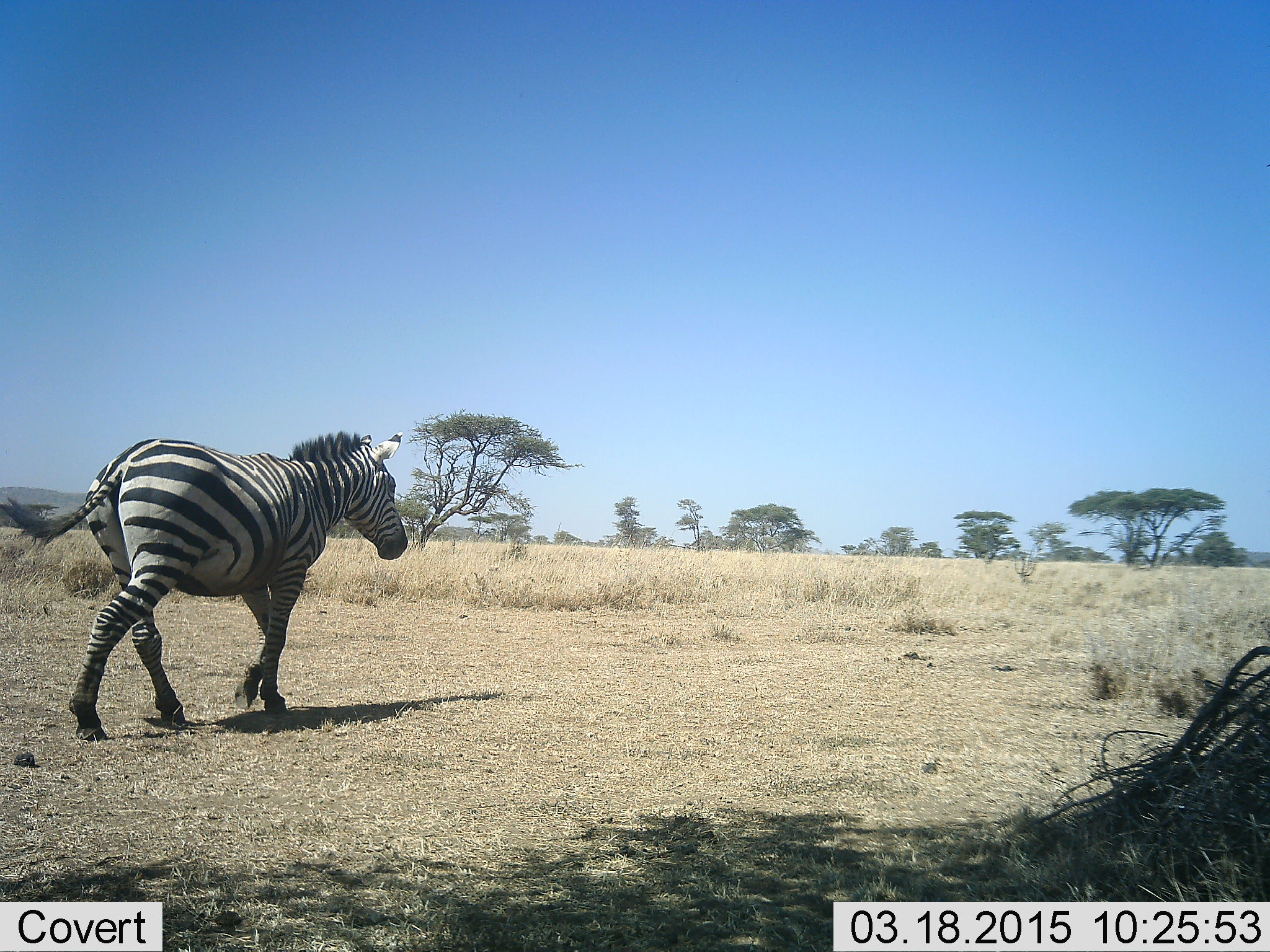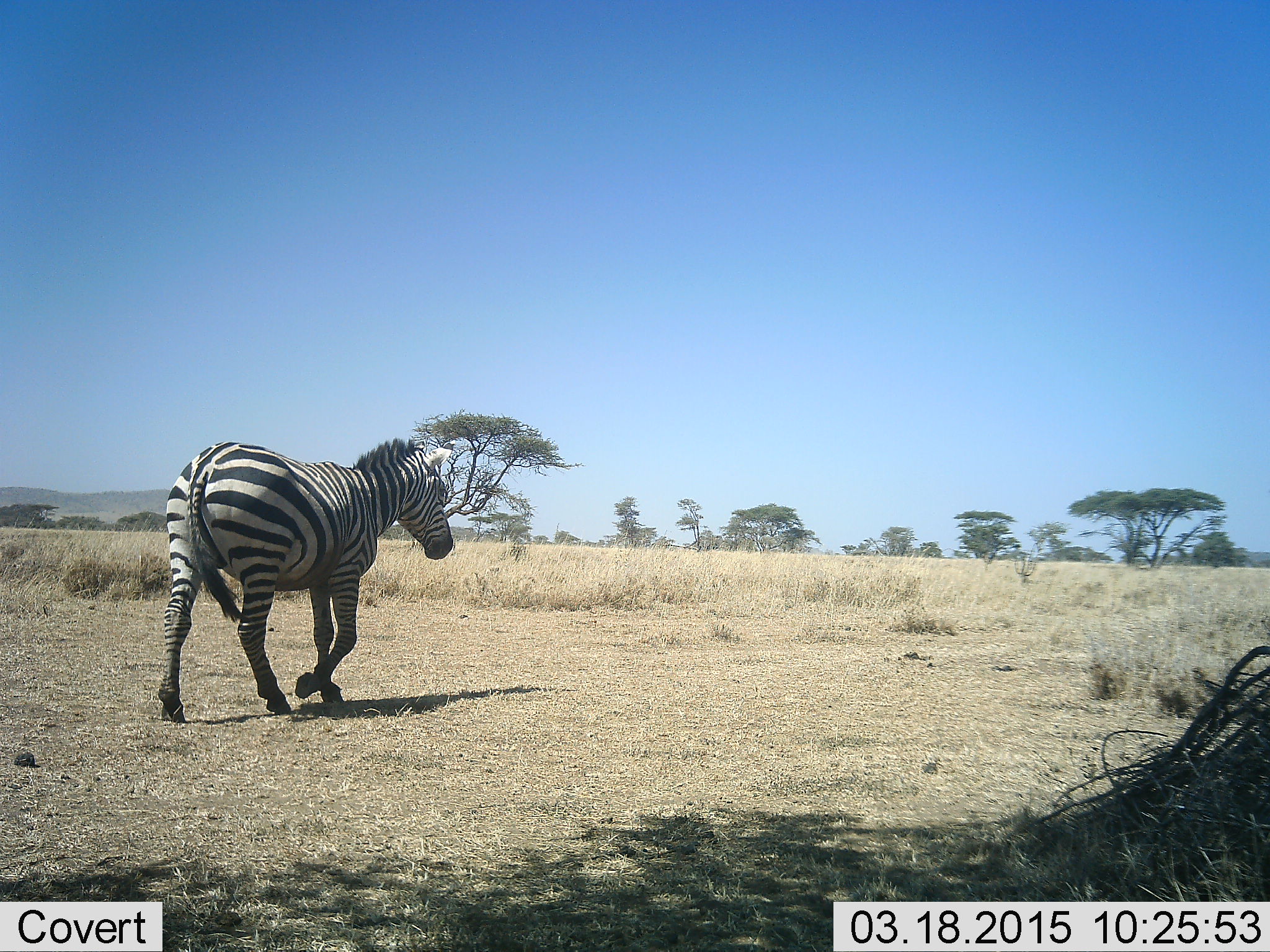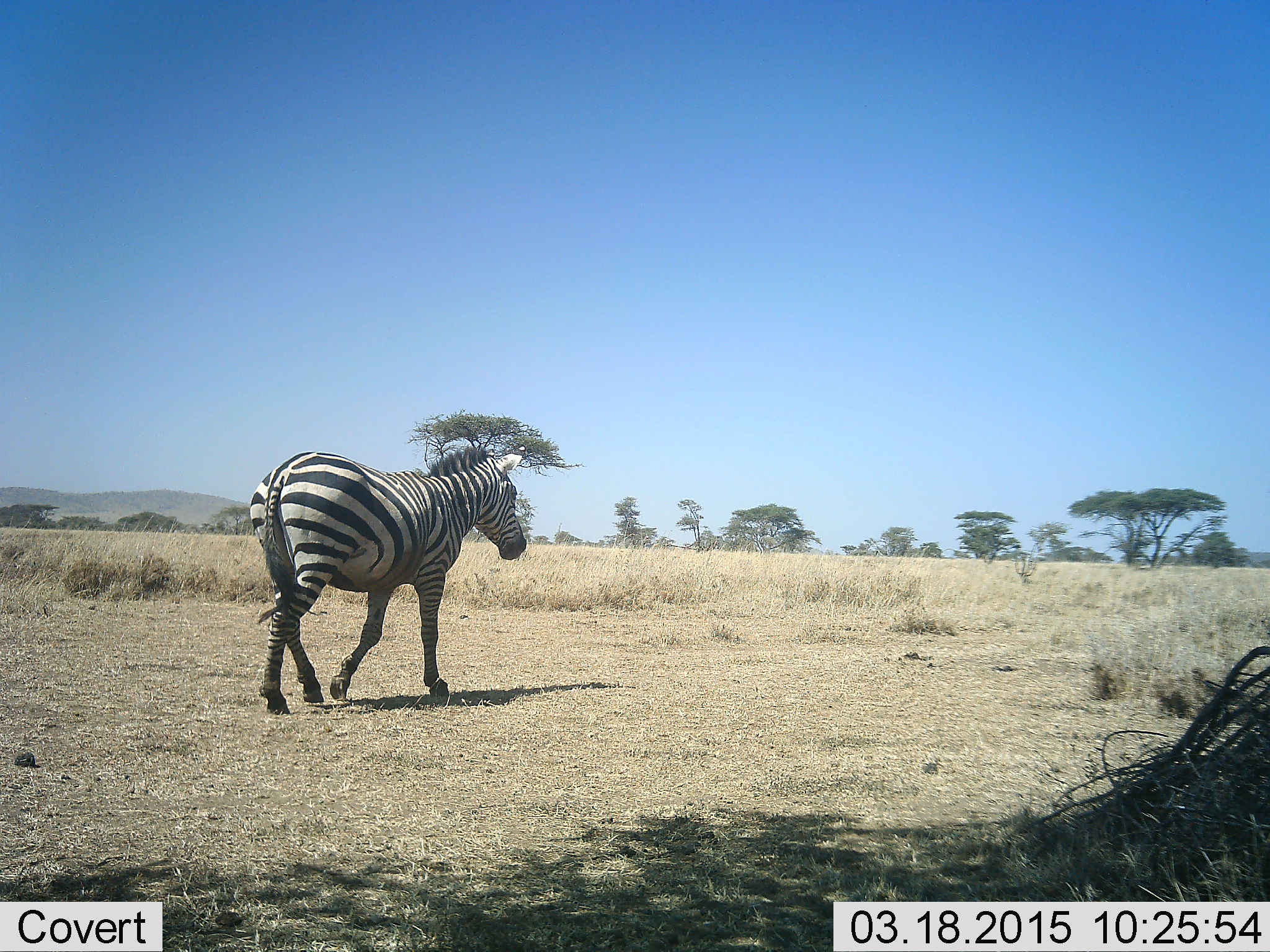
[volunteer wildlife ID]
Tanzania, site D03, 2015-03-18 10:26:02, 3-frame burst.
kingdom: Animalia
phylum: Chordata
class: Mammalia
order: Perissodactyla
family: Equidae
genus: Equus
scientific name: Equus quagga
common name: plains zebra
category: zebra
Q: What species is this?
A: Zebra (plains zebra) (Equus quagga).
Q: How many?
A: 1.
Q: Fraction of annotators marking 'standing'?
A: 10%.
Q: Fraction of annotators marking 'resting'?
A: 0%.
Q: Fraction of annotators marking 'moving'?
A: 100%.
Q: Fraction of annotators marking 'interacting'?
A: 0%.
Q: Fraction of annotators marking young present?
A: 0%.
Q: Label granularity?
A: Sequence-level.